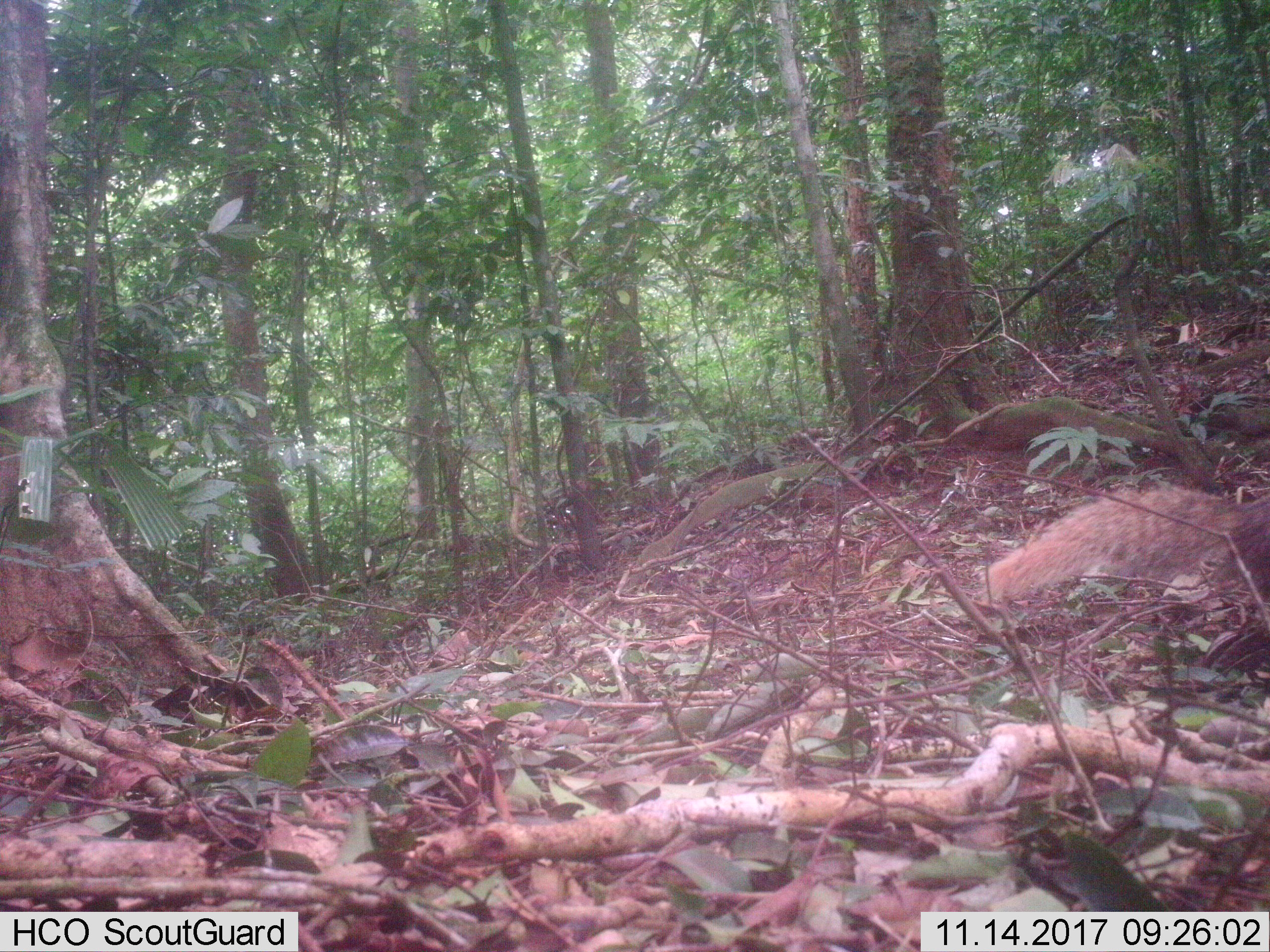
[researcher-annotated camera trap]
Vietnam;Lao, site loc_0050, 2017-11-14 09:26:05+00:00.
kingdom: Animalia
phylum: Chordata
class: Mammalia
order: Carnivora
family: Herpestidae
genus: Urva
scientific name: Urva urva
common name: crab-eating mongoose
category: crab eating mongoose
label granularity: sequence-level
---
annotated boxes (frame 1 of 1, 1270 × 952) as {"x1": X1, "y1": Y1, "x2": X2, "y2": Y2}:
crab eating mongoose: {"x1": 973, "y1": 485, "x2": 1270, "y2": 610}